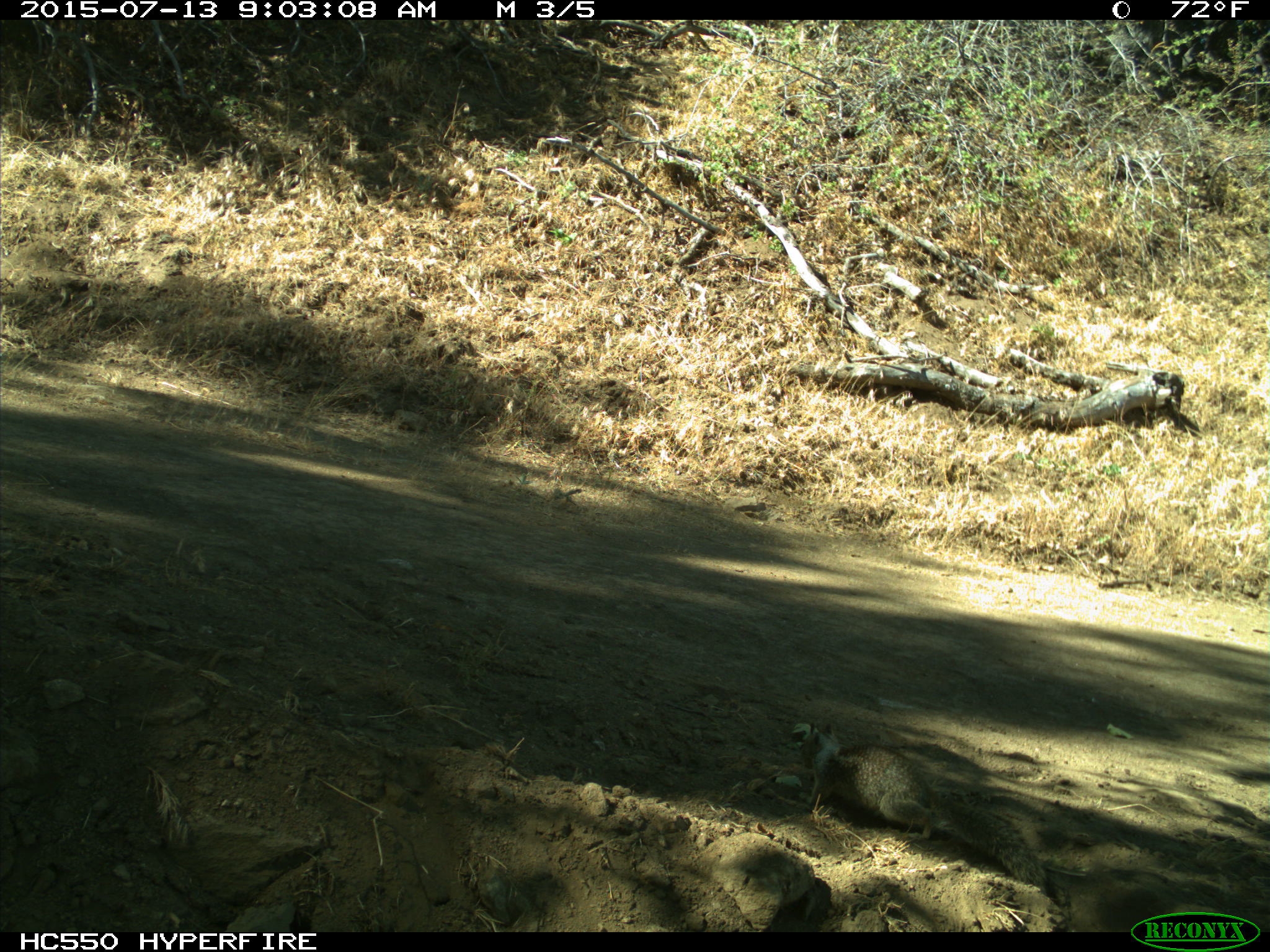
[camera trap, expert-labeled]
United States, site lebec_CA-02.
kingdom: Animalia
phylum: Chordata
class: Mammalia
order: Rodentia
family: Sciuridae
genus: Otospermophilus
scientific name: Otospermophilus beecheyi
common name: california ground squirrel